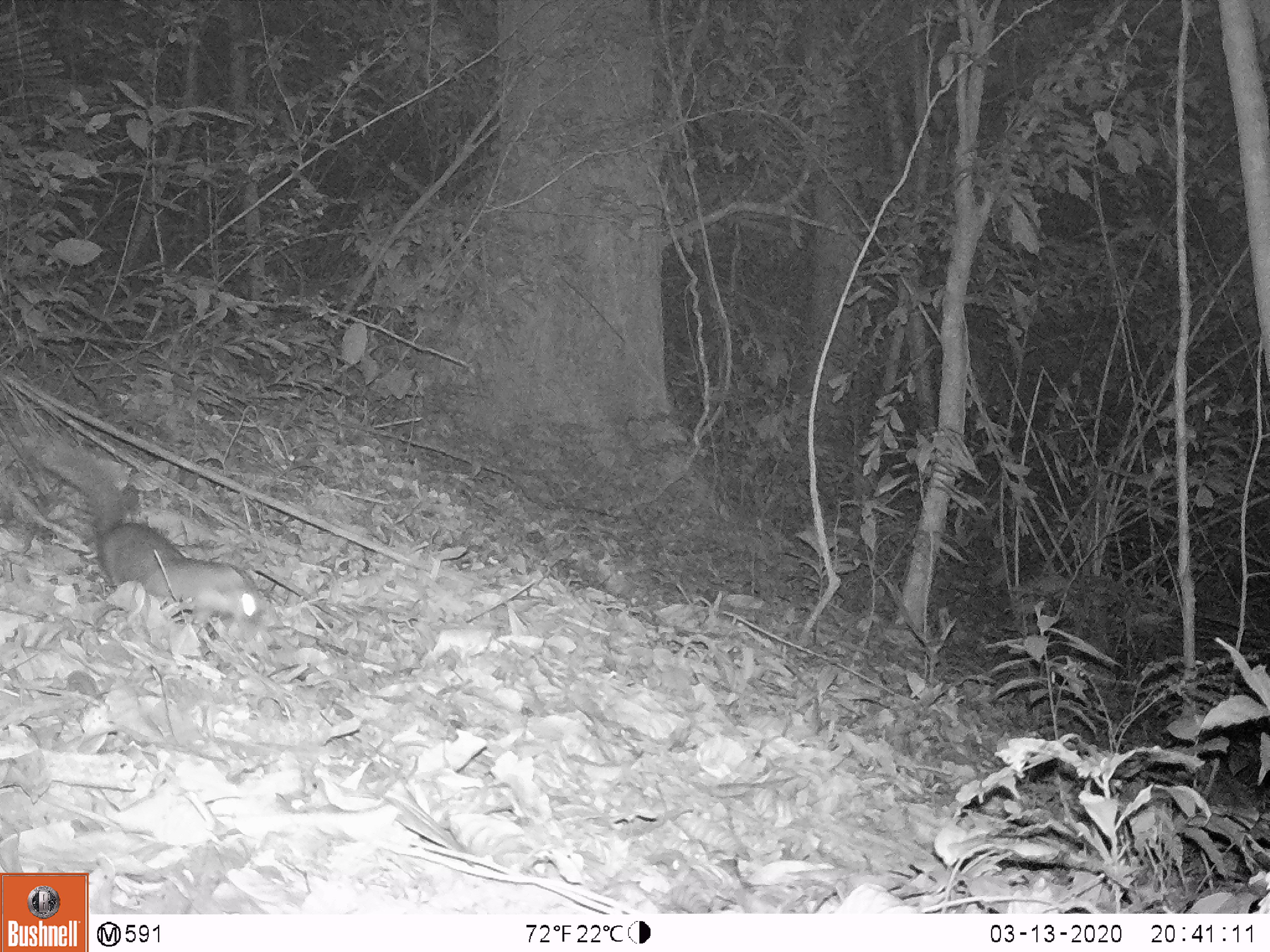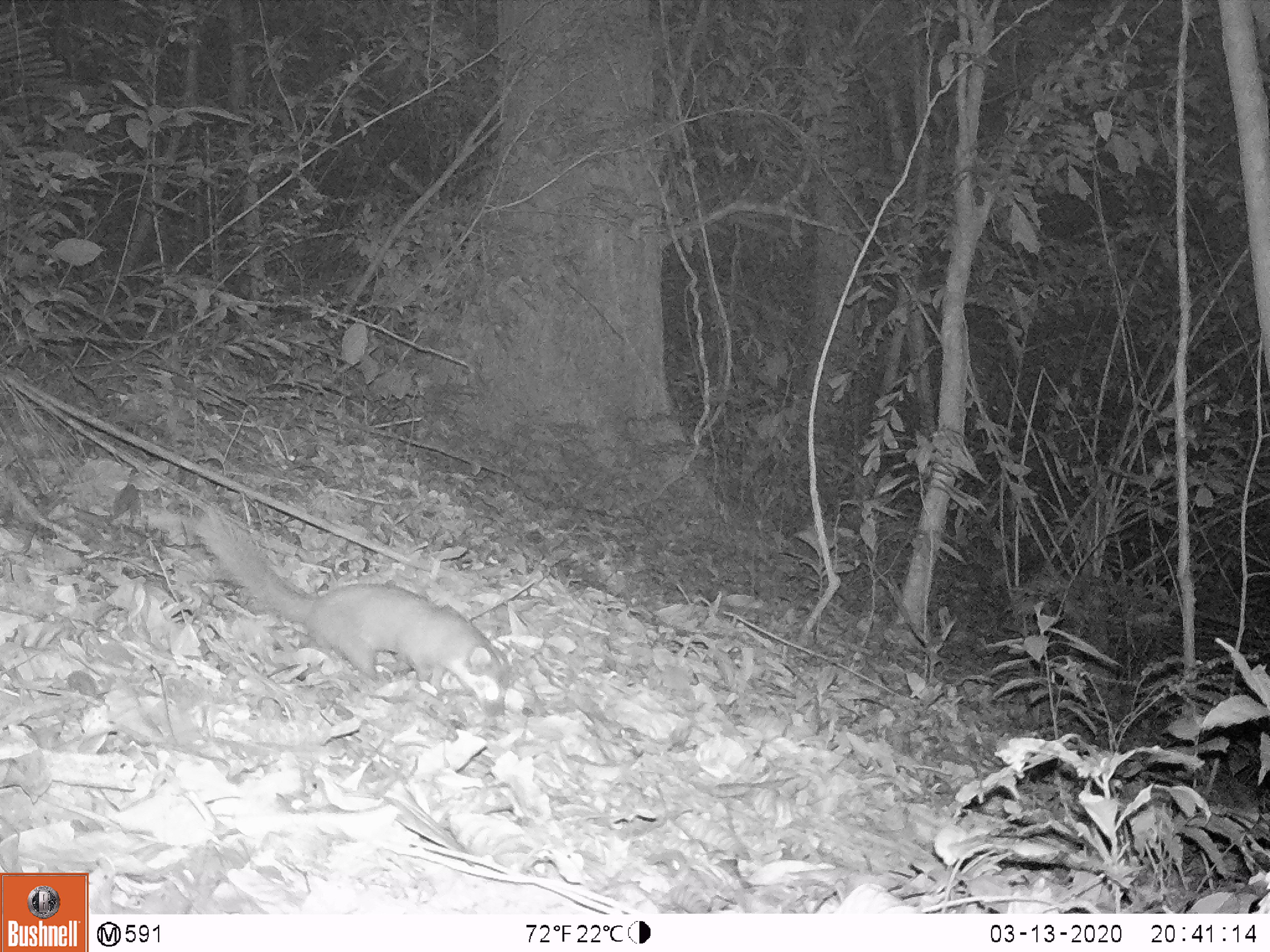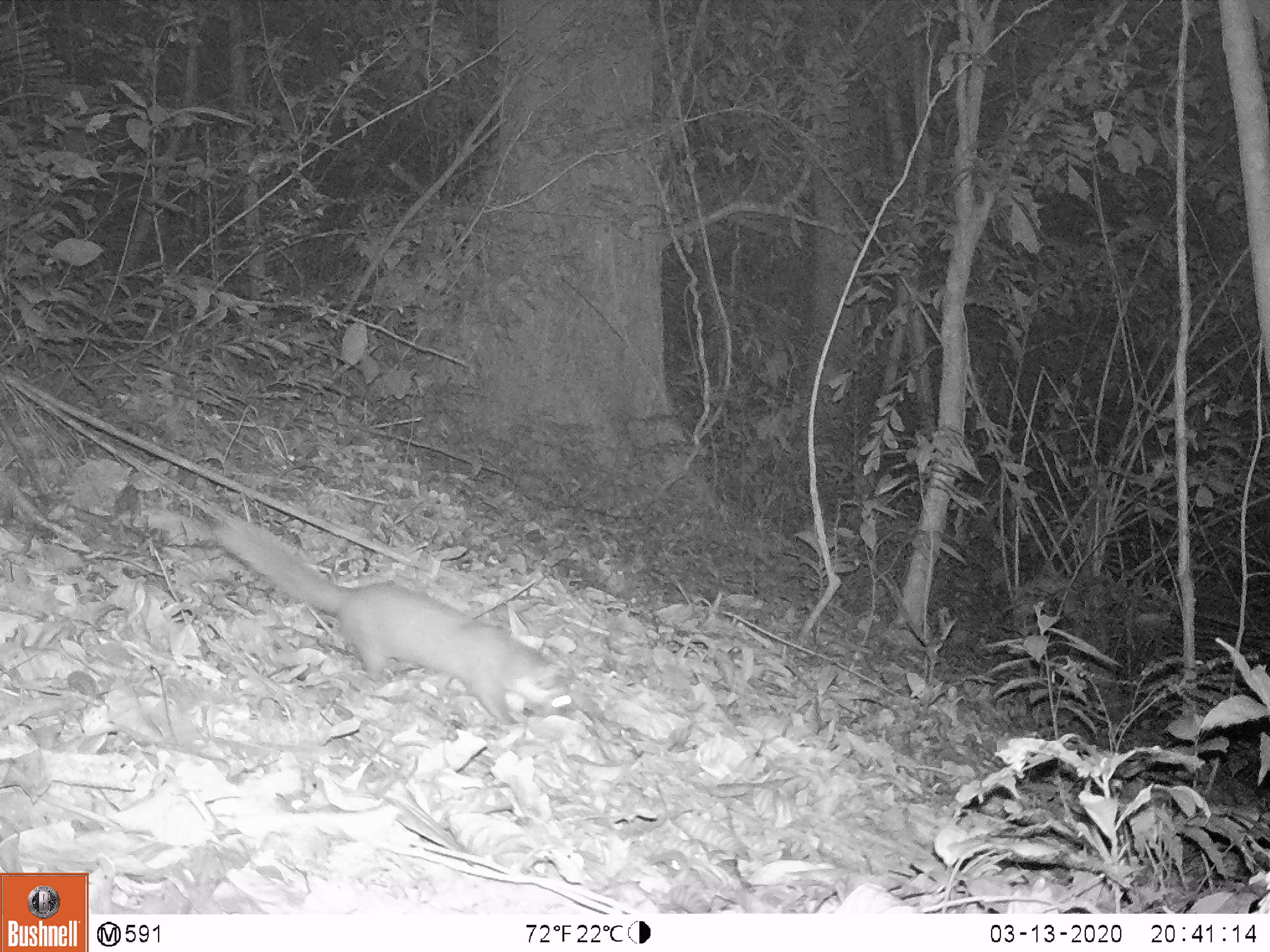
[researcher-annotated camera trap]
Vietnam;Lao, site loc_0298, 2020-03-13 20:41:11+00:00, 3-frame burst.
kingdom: Animalia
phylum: Chordata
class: Mammalia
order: Carnivora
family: Mustelidae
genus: Melogale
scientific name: Melogale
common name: ferret badger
Ferret badger (Melogale). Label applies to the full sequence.